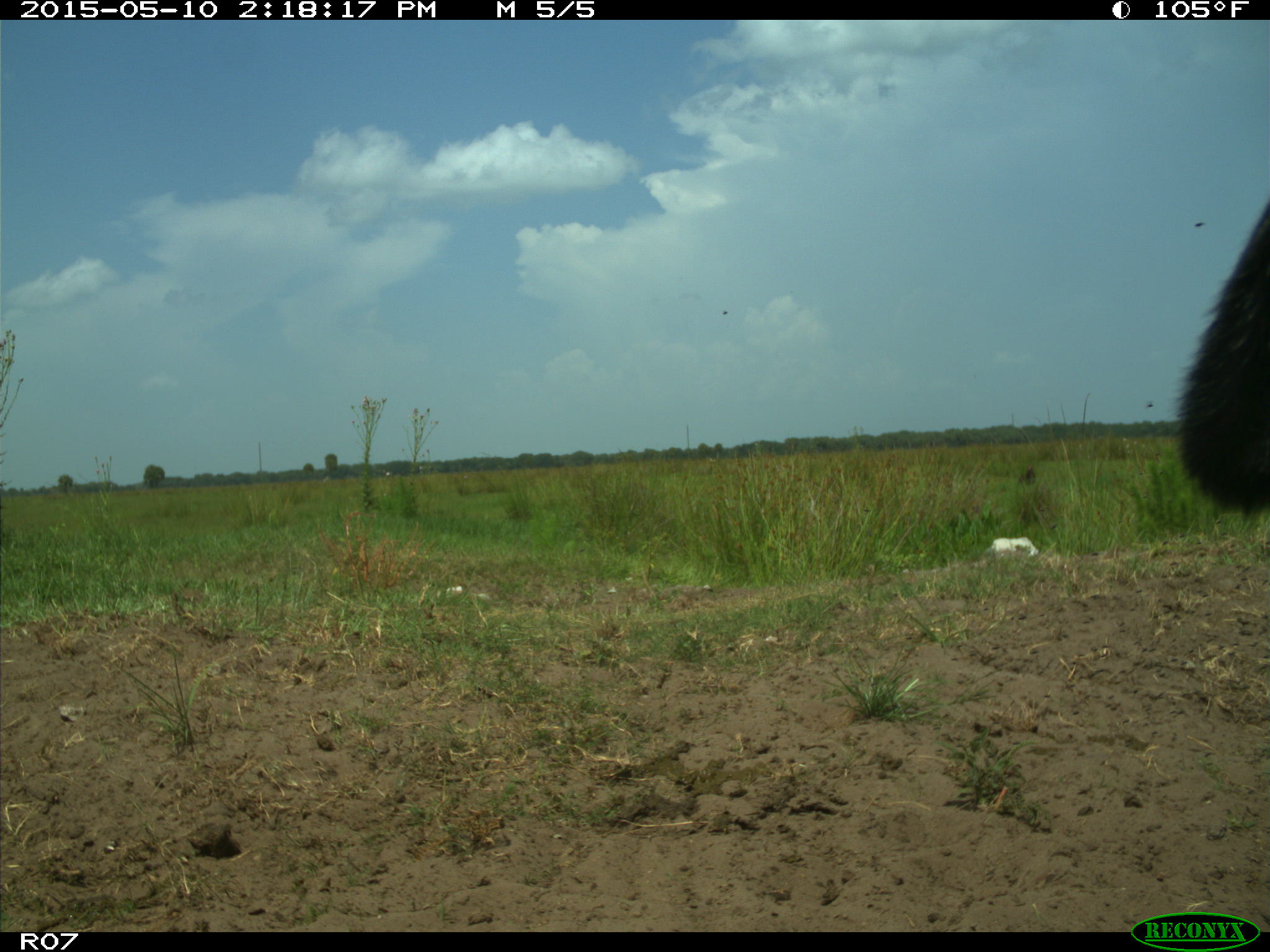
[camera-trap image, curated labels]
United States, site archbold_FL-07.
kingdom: Animalia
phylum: Chordata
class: Mammalia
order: Artiodactyla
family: Bovidae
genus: Bos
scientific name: Bos taurus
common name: domestic cow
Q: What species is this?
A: Bos taurus (domestic cow).